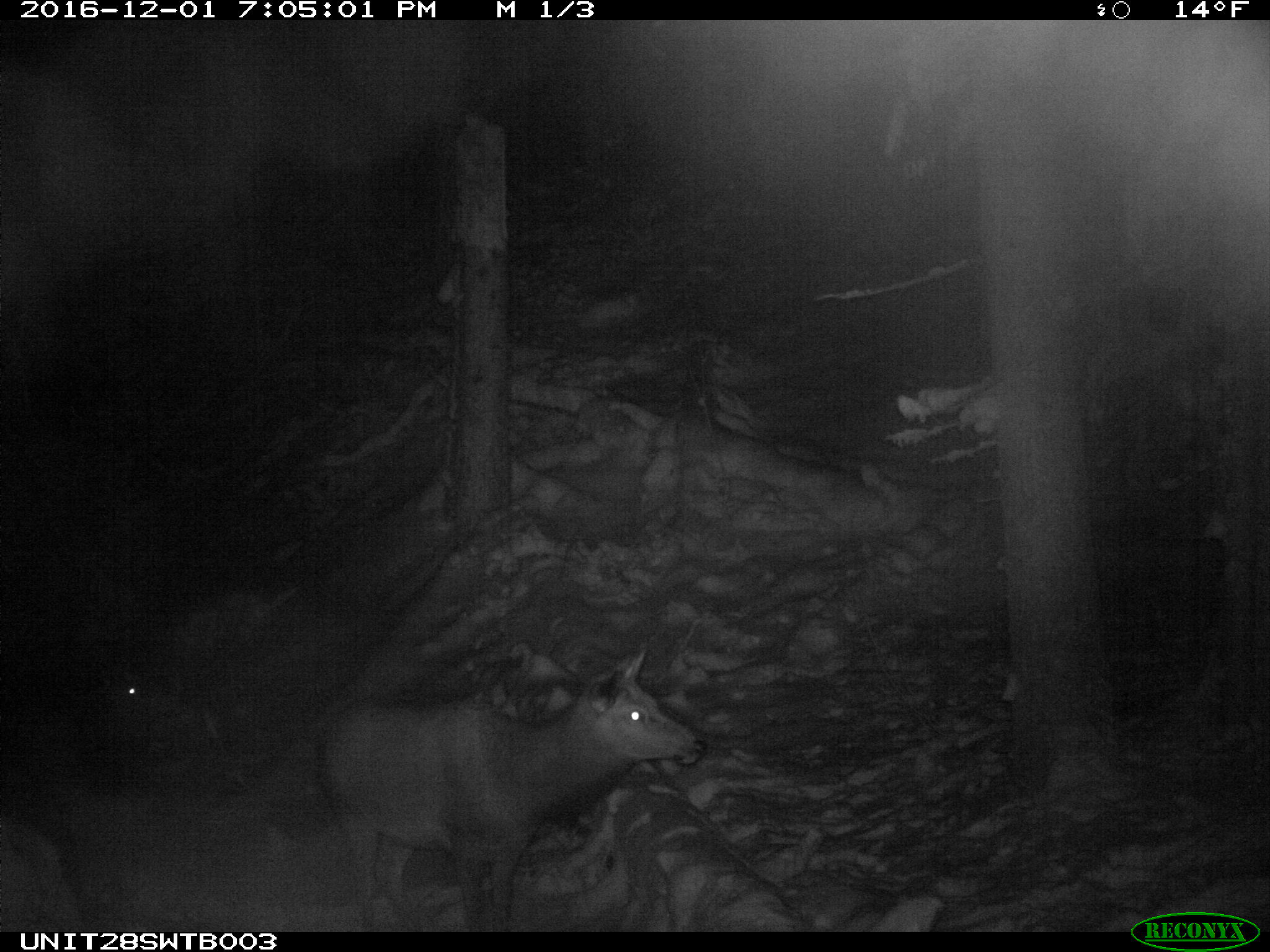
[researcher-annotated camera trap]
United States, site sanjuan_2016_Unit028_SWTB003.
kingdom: Animalia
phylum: Chordata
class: Mammalia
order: Artiodactyla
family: Cervidae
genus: Cervus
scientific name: Cervus elaphus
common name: red deer